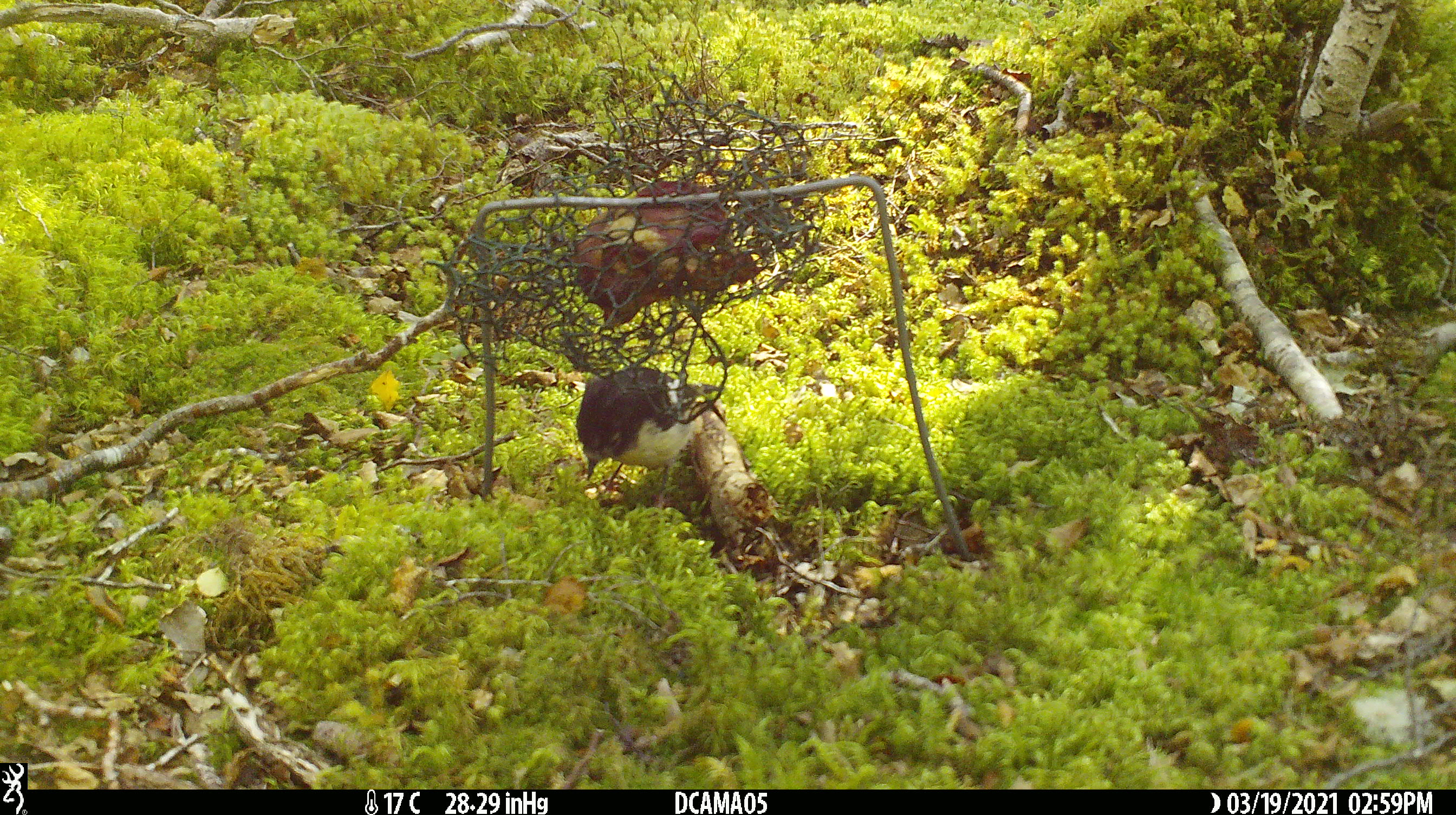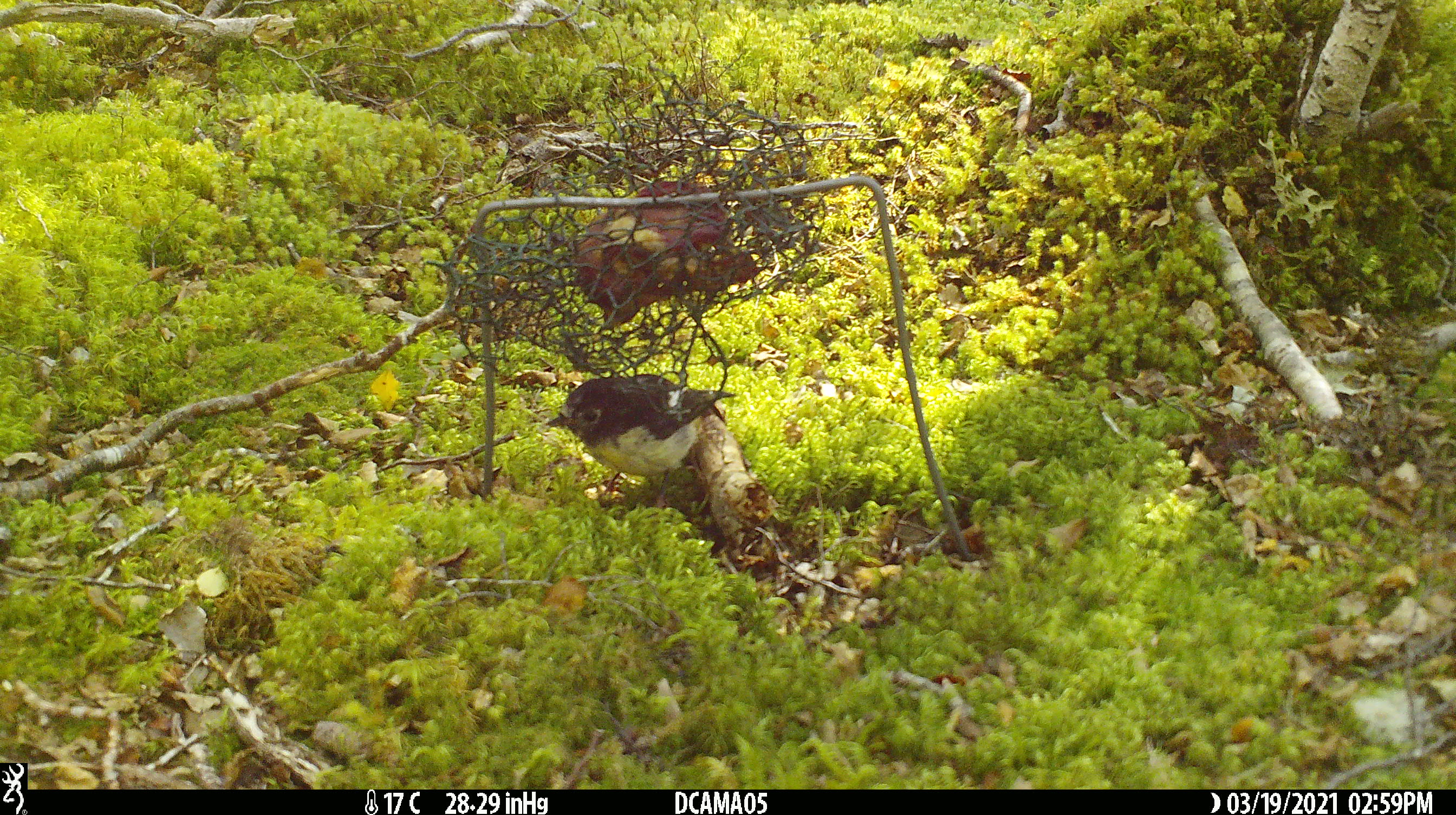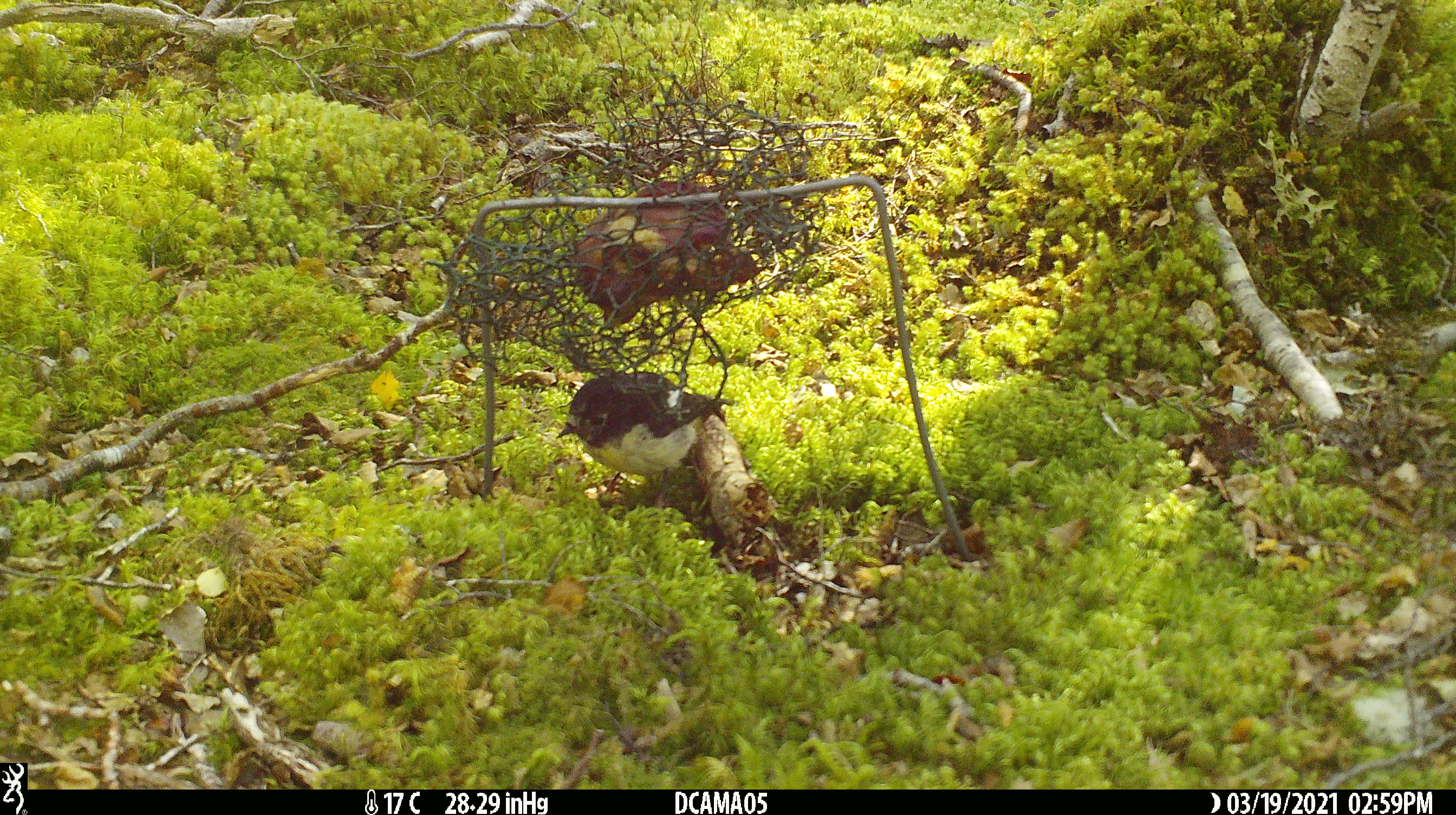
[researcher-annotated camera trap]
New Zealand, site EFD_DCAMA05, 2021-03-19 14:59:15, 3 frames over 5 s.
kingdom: Animalia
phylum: Chordata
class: Aves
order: Passeriformes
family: Petroicidae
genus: Petroica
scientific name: Petroica macrocephala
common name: tomtit